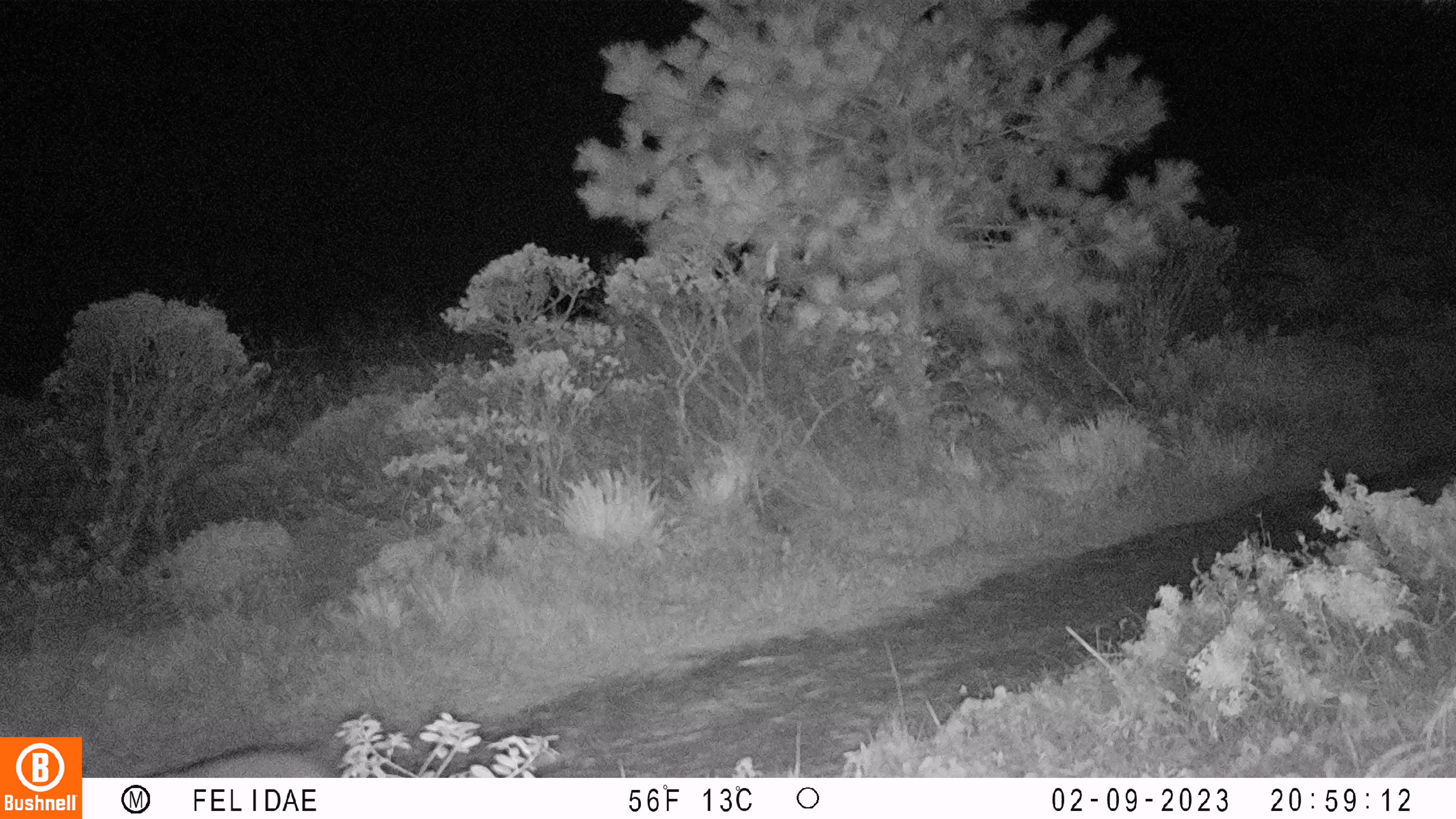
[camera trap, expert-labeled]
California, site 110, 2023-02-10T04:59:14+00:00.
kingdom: Animalia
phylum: Chordata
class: Mammalia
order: Carnivora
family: Felidae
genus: Lynx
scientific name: Lynx rufus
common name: bobcat